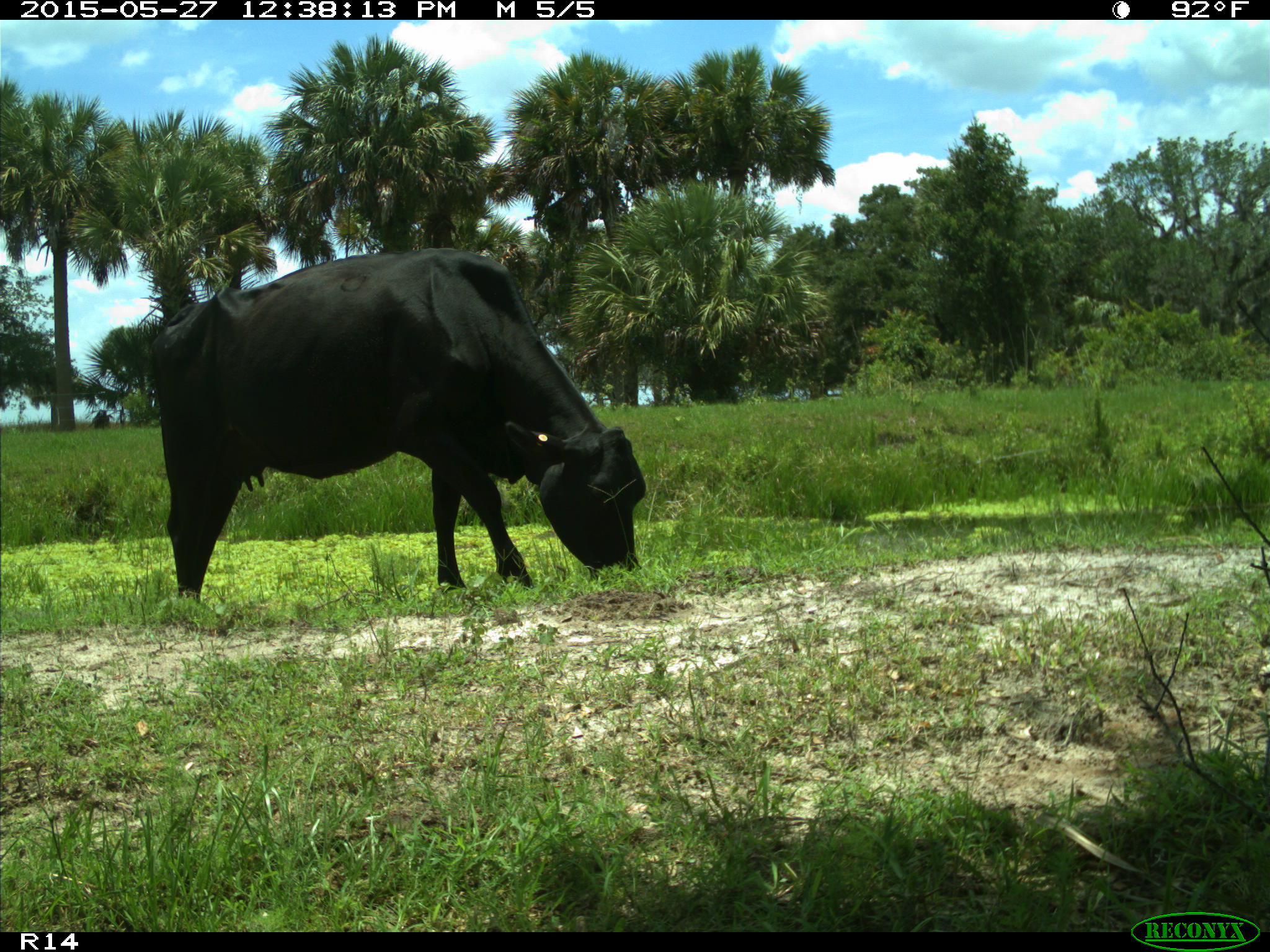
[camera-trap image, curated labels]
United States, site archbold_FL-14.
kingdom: Animalia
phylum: Chordata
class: Mammalia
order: Artiodactyla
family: Bovidae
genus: Bos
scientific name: Bos taurus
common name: domestic cow